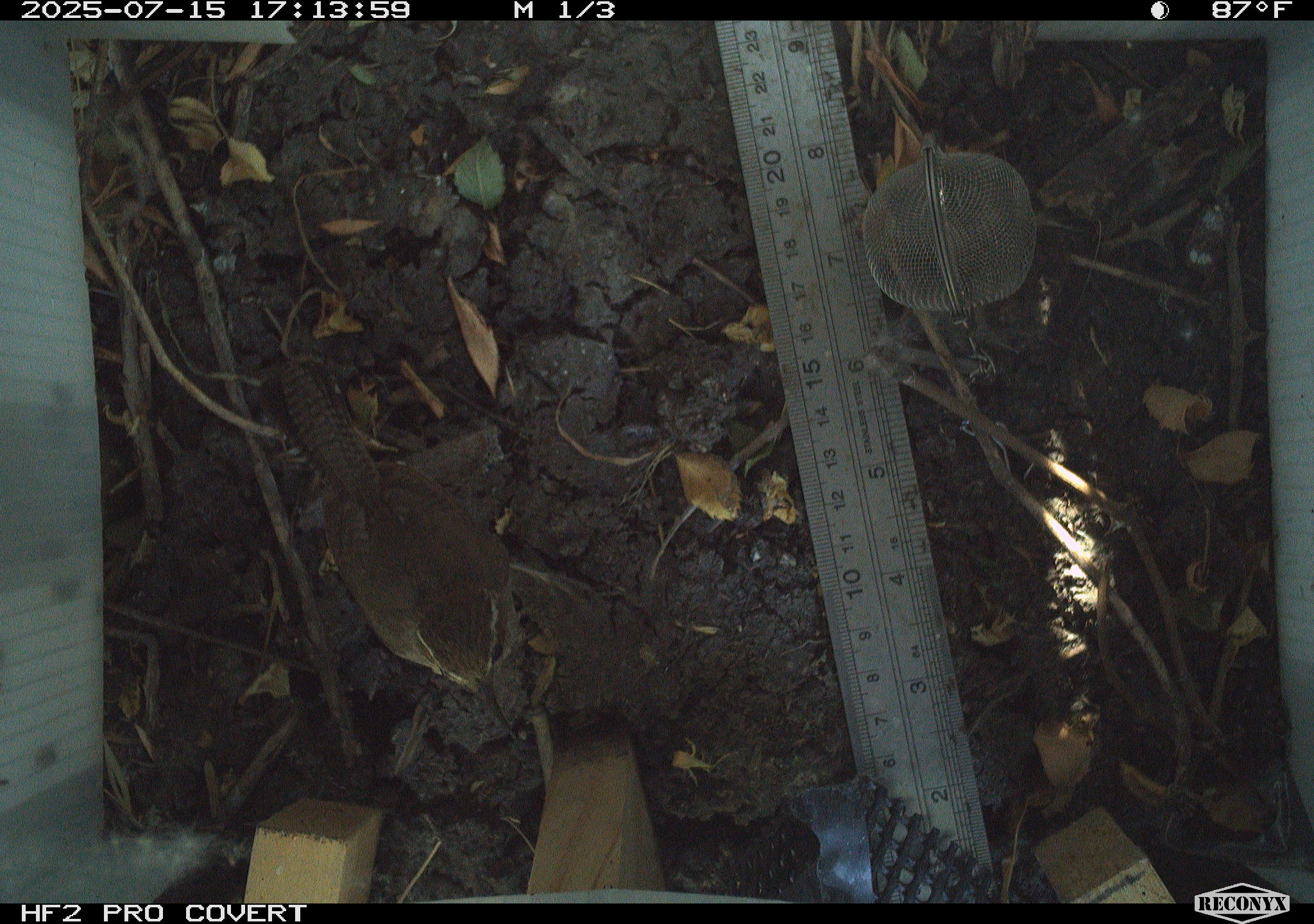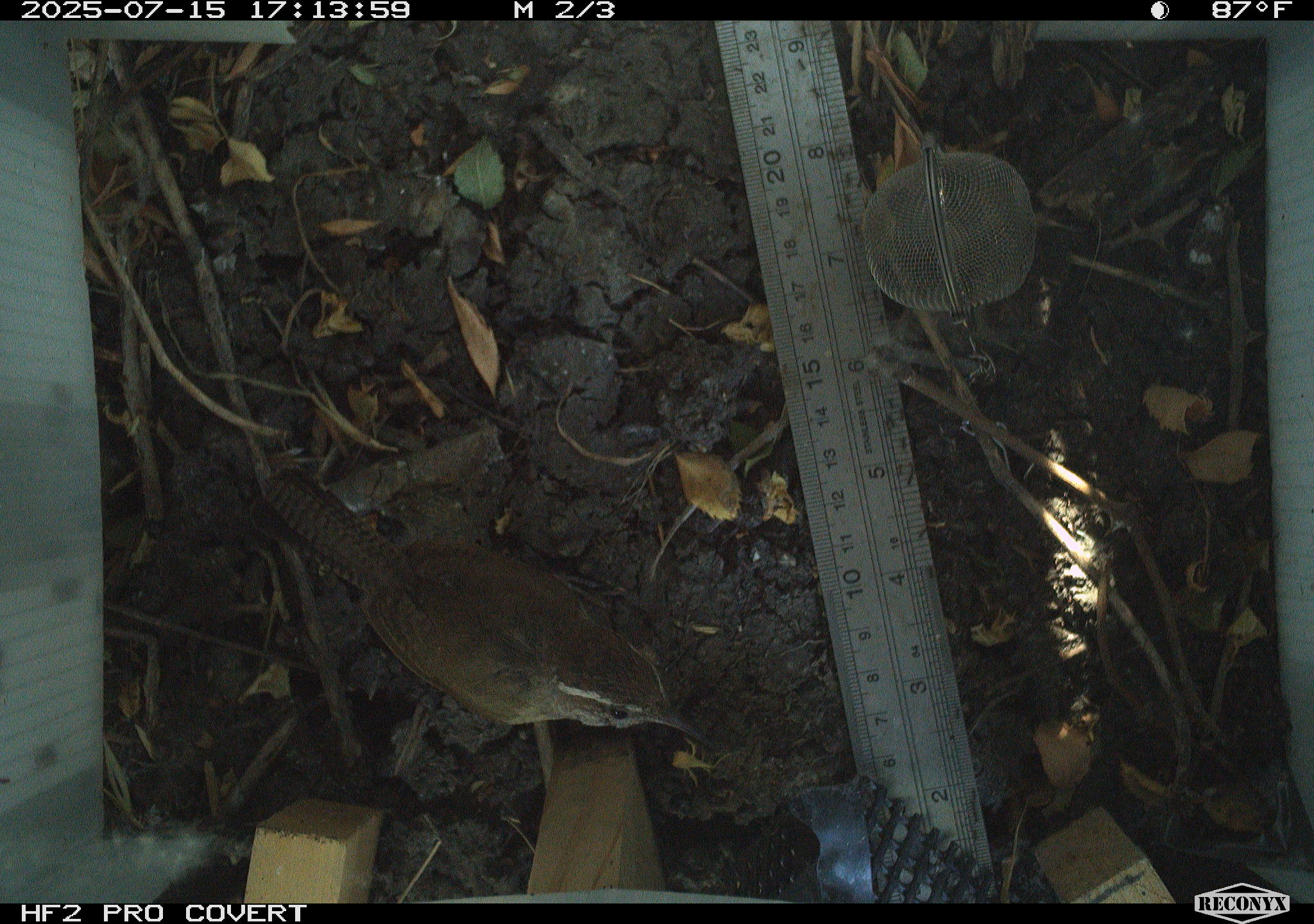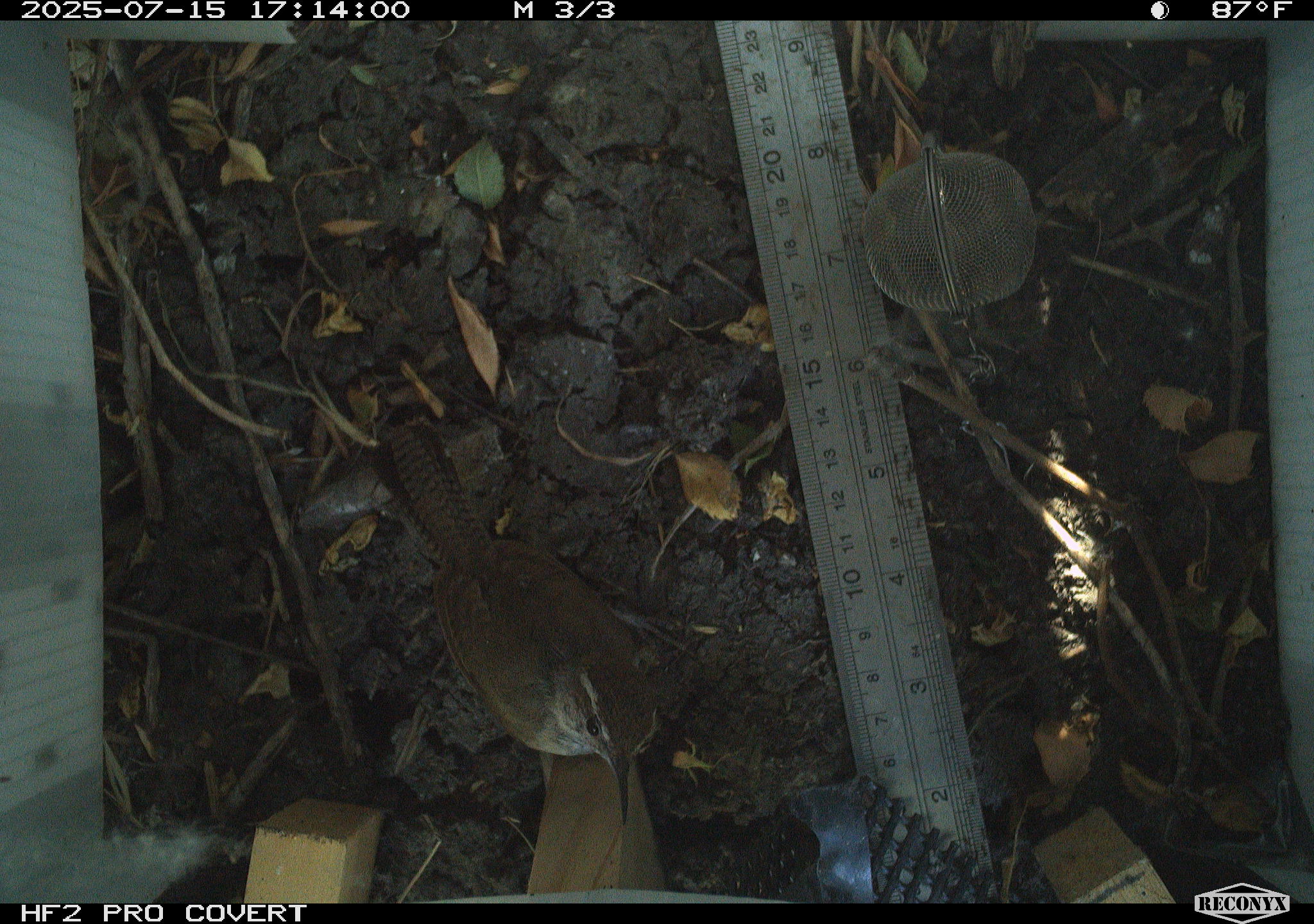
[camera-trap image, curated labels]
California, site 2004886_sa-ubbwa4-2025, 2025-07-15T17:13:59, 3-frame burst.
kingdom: Animalia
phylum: Chordata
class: Aves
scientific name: Aves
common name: bird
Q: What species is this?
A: Bird (Aves).